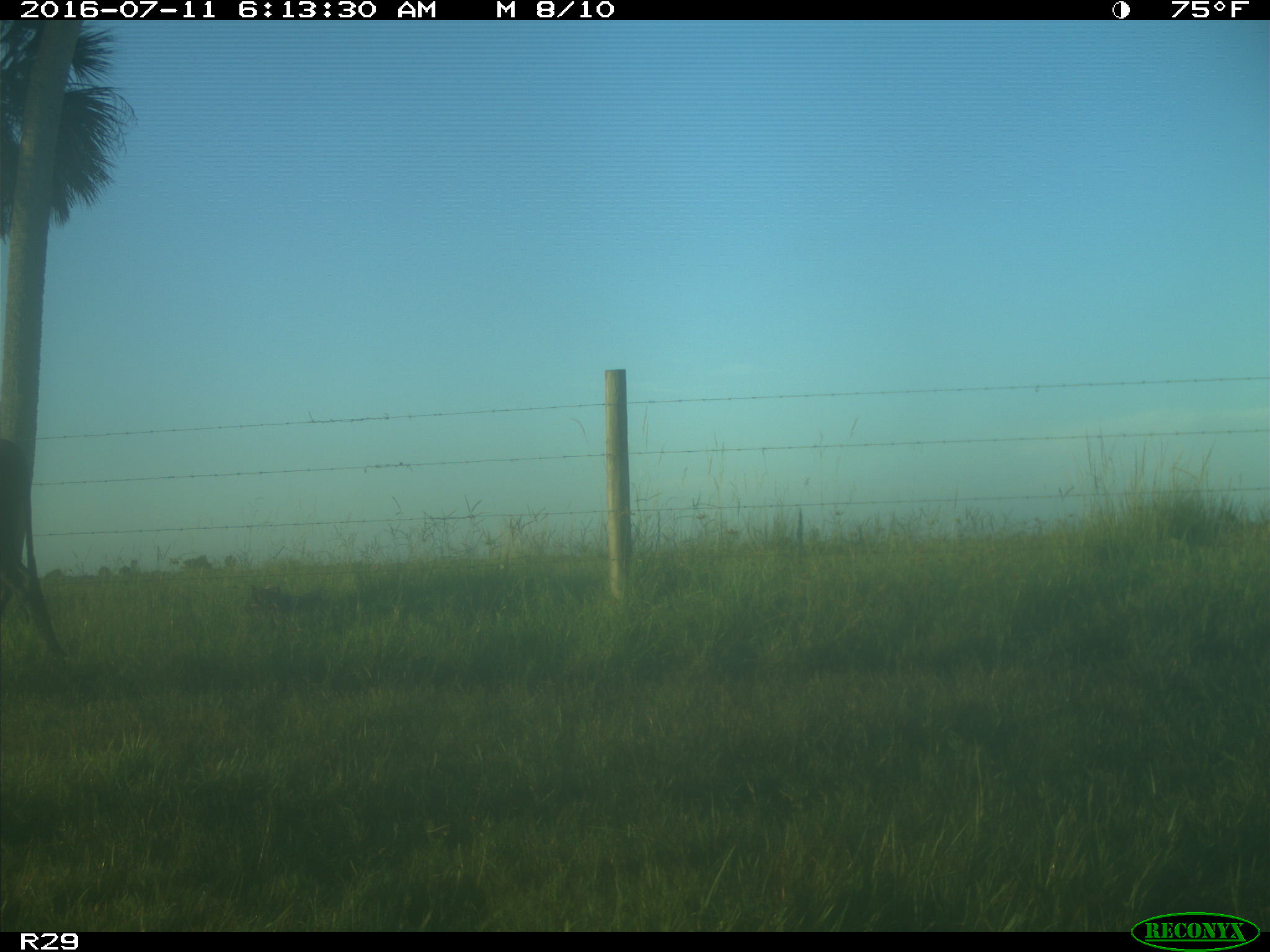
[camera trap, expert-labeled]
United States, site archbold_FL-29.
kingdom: Animalia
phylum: Chordata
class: Mammalia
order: Artiodactyla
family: Bovidae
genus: Bos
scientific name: Bos taurus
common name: domestic cow